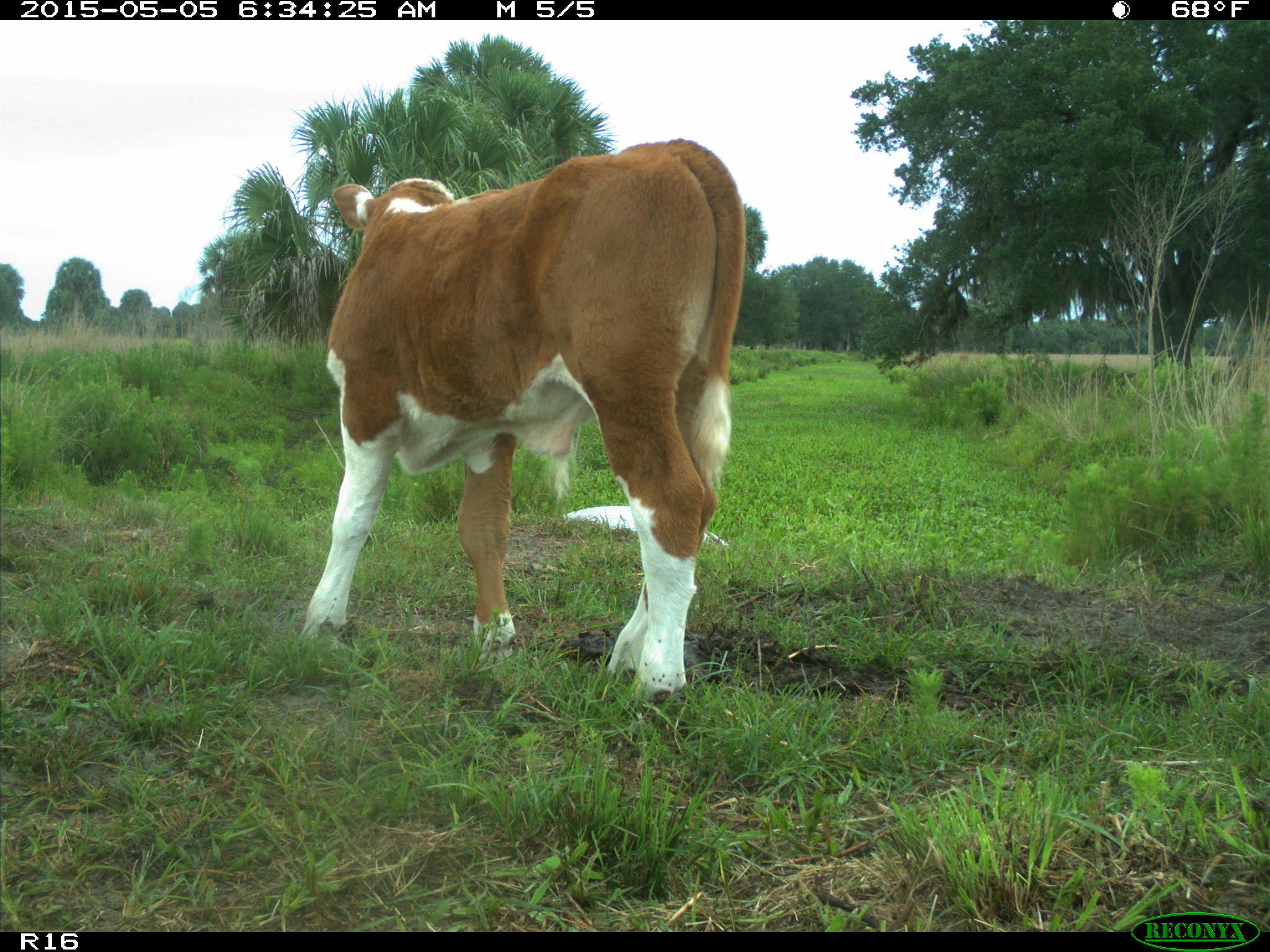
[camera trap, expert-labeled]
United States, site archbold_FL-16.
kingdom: Animalia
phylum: Chordata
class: Mammalia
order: Artiodactyla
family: Bovidae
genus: Bos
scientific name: Bos taurus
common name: domestic cow